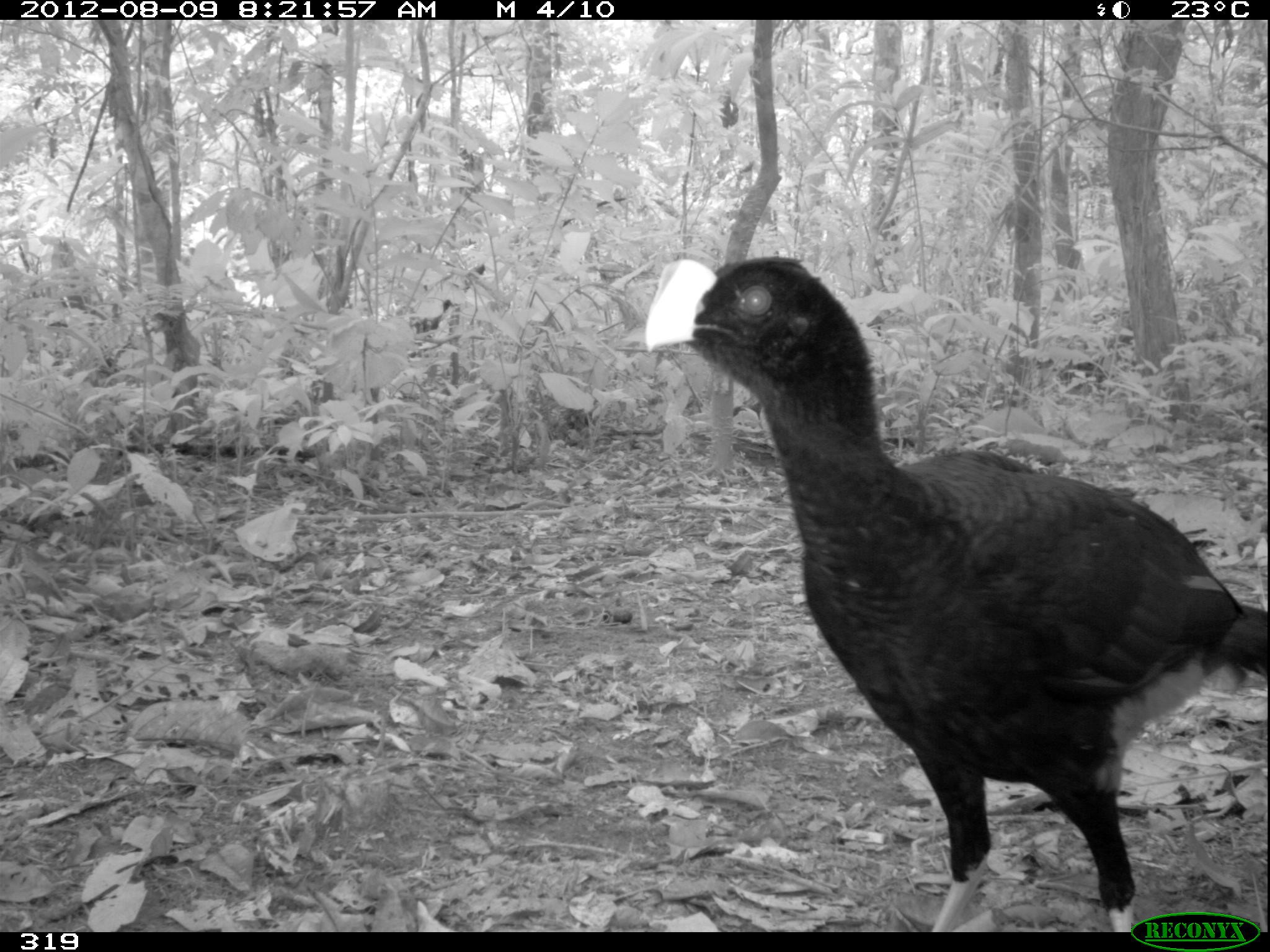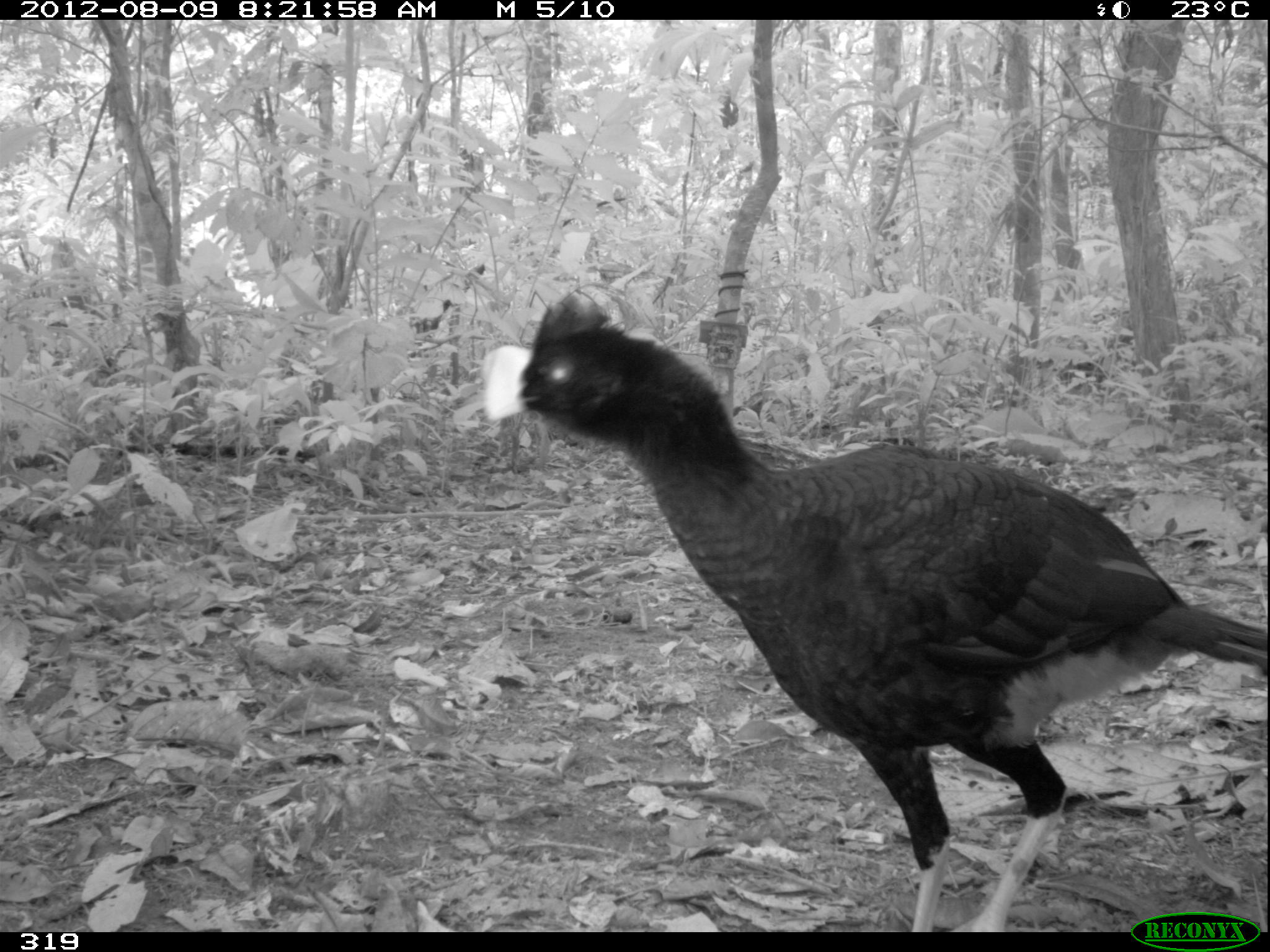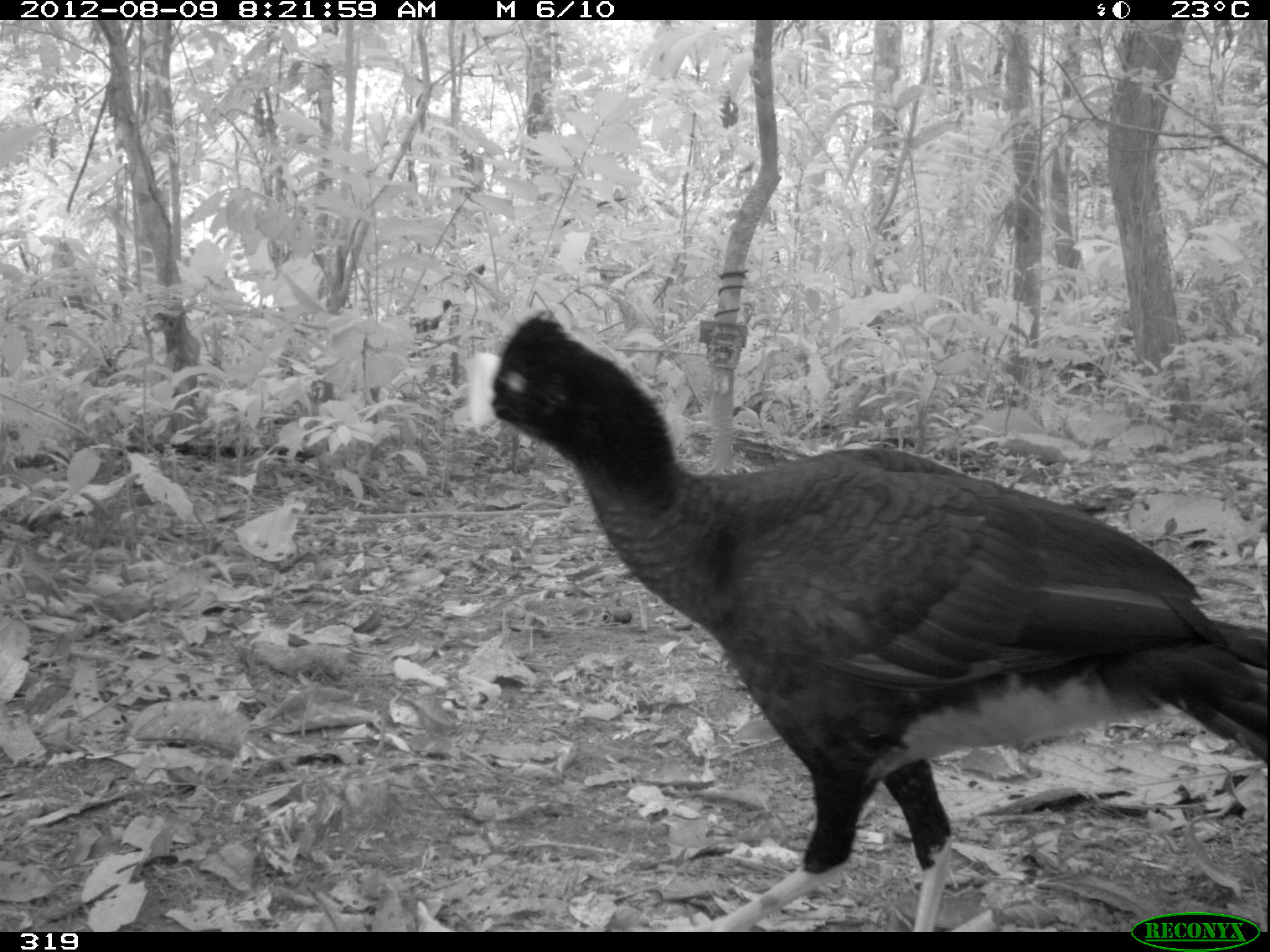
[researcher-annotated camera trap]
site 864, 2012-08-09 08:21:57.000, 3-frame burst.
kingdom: Animalia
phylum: Chordata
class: Aves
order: Galliformes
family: Cracidae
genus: Mitu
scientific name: Mitu tuberosum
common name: razor-billed curassow